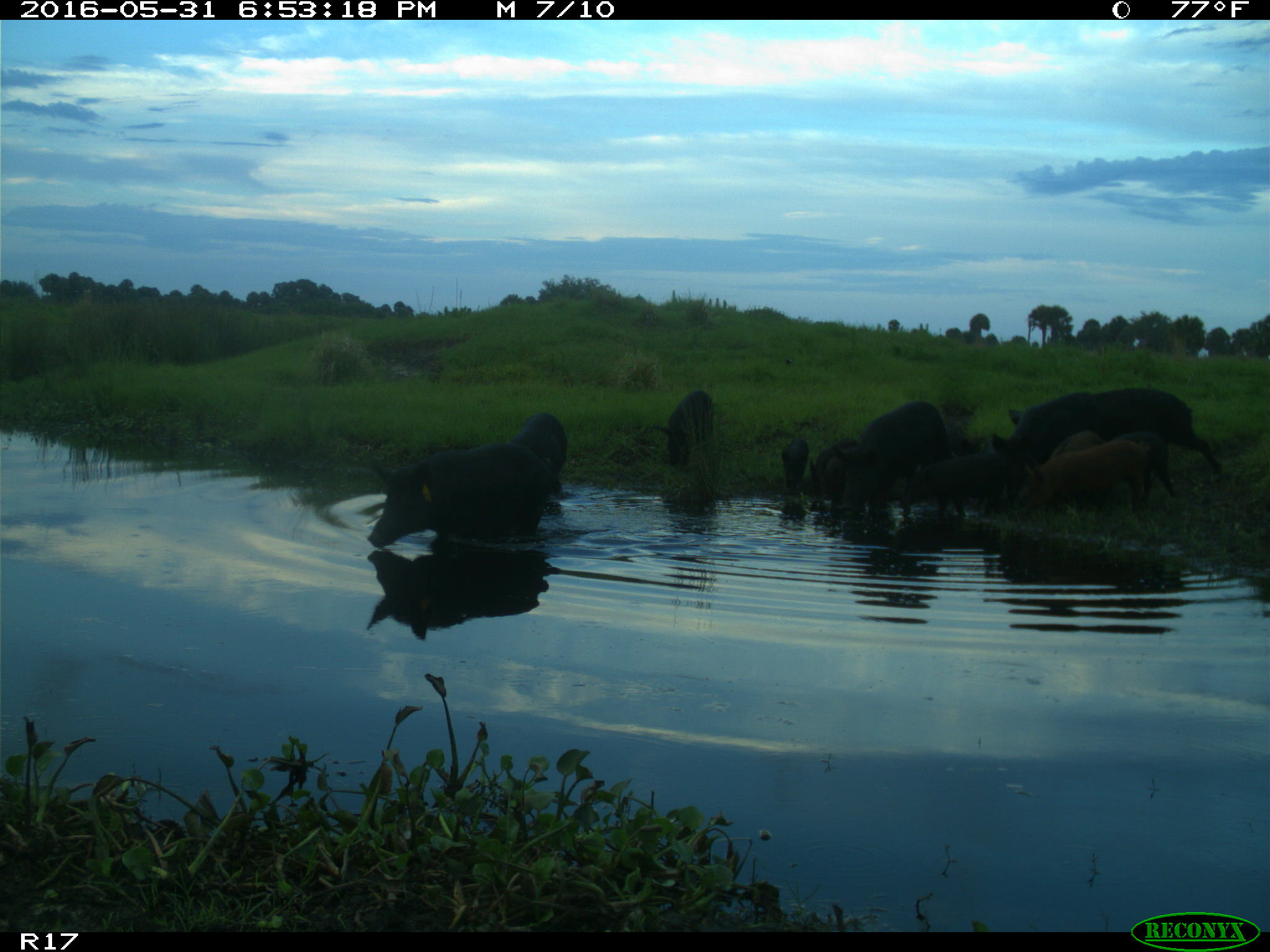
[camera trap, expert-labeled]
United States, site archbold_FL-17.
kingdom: Animalia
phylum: Chordata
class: Mammalia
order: Artiodactyla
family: Suidae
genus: Sus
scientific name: Sus scrofa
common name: wild boar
Sus scrofa (wild boar).